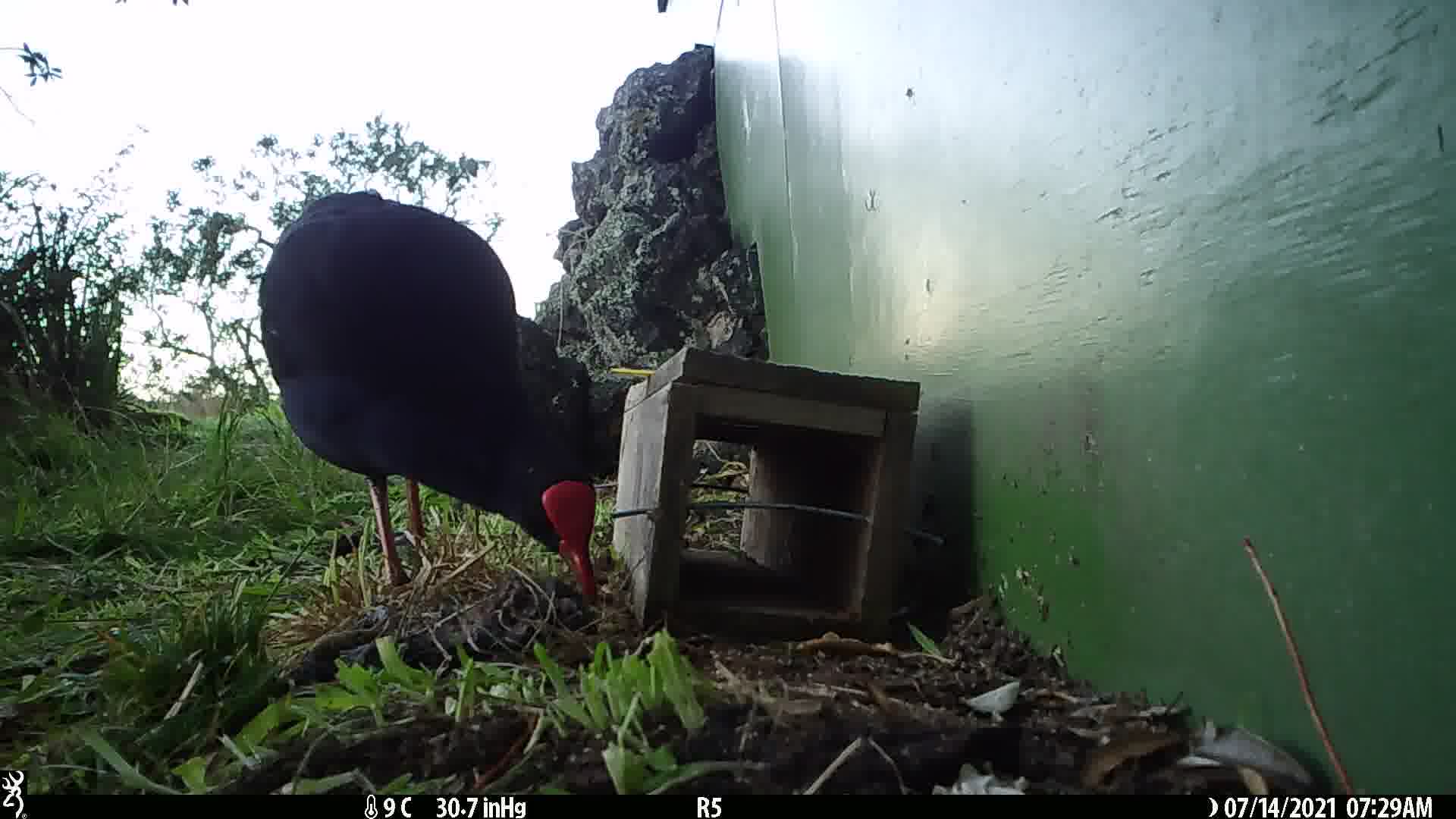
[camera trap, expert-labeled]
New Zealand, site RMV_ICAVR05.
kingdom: Animalia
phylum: Chordata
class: Aves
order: Gruiformes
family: Rallidae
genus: Porphyrio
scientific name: Porphyrio melanotus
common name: australasian swamphen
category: pukeko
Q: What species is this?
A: Pukeko (australasian swamphen) (Porphyrio melanotus).